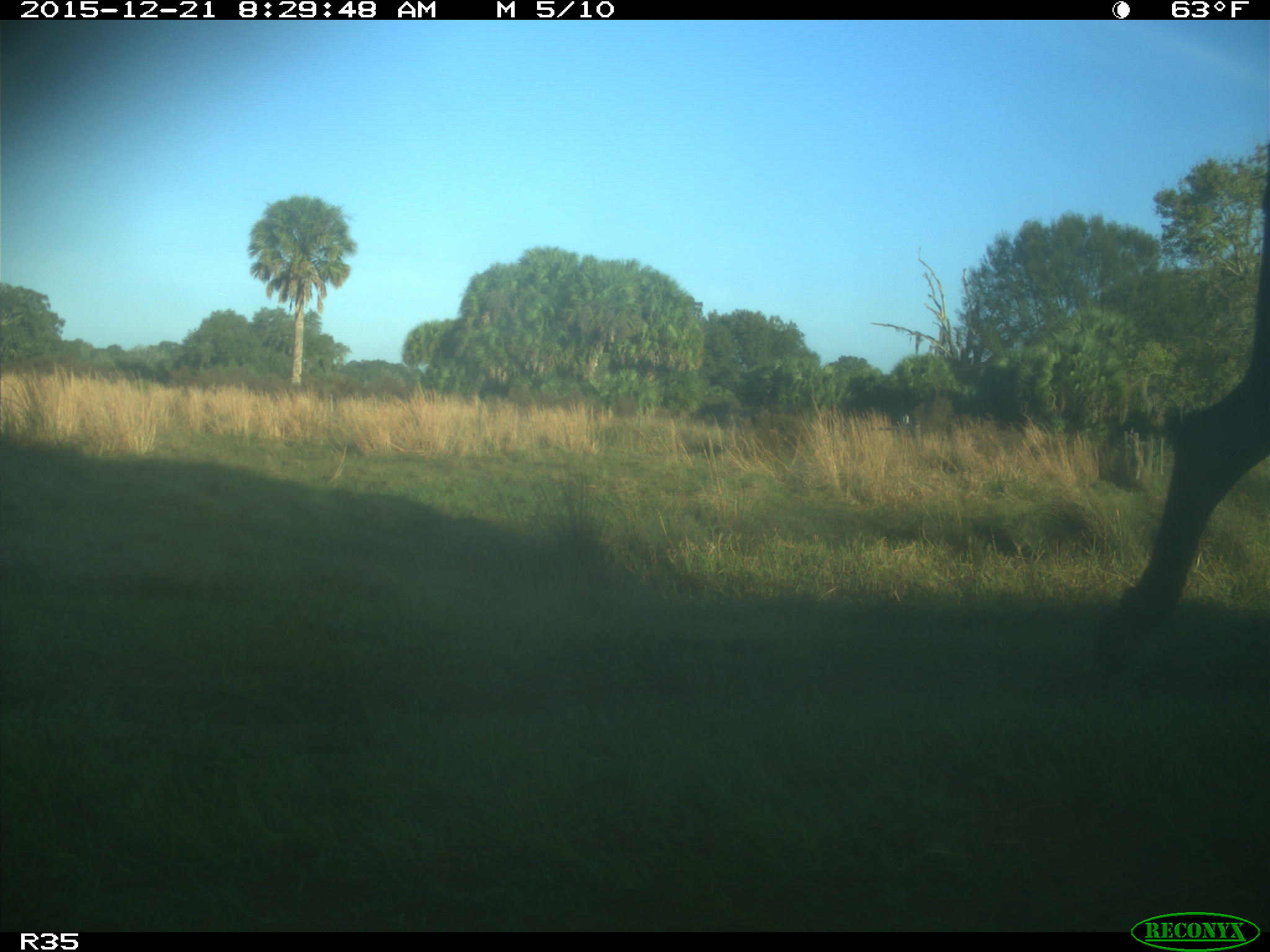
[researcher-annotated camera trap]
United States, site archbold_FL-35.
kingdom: Animalia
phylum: Chordata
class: Mammalia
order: Artiodactyla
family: Bovidae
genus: Bos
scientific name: Bos taurus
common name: domestic cow